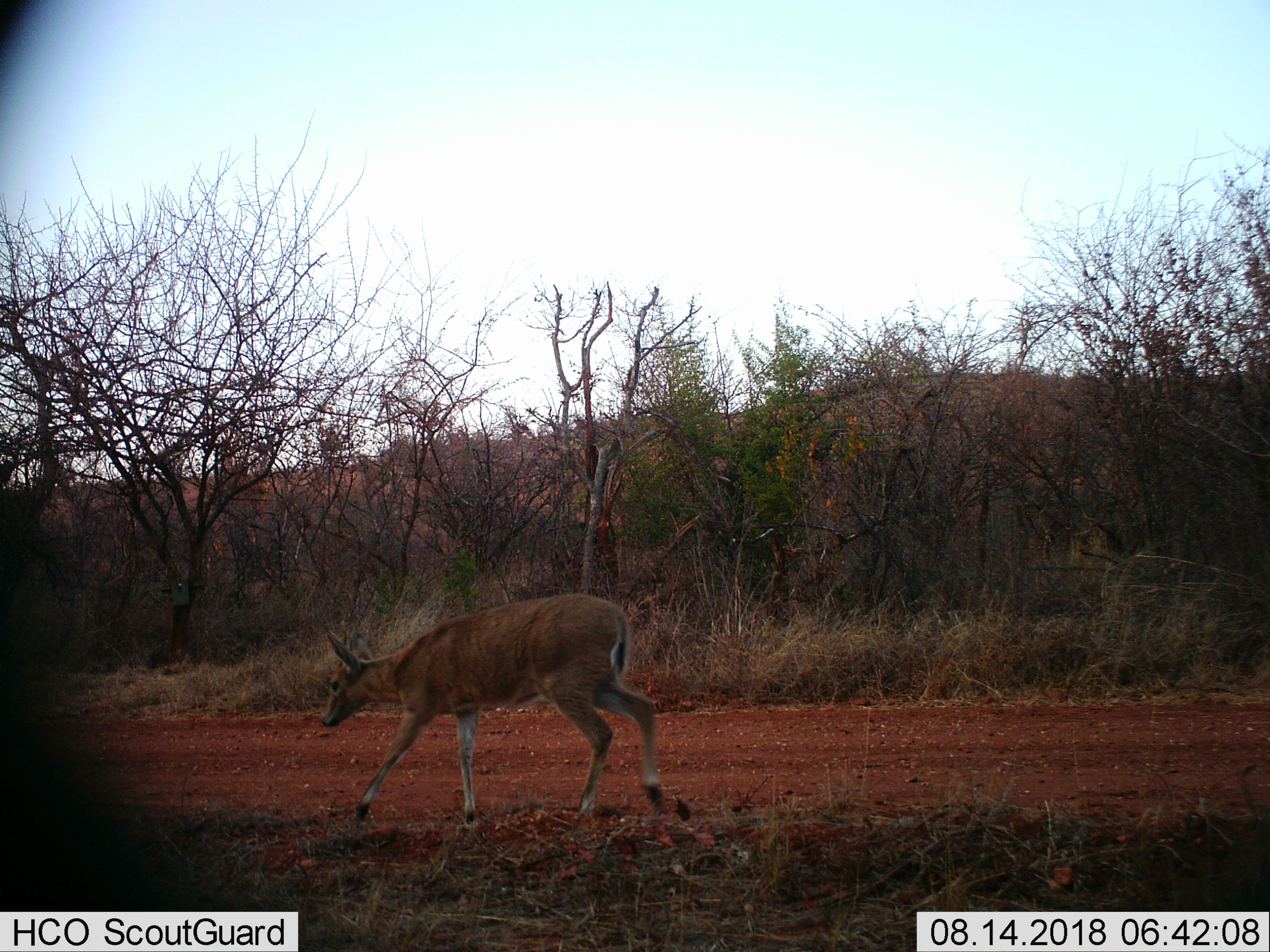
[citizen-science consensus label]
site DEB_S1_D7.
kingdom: Animalia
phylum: Chordata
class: Mammalia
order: Artiodactyla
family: Bovidae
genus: Sylvicapra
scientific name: Sylvicapra grimmia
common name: common duiker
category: duikercommongrey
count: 1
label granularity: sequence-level